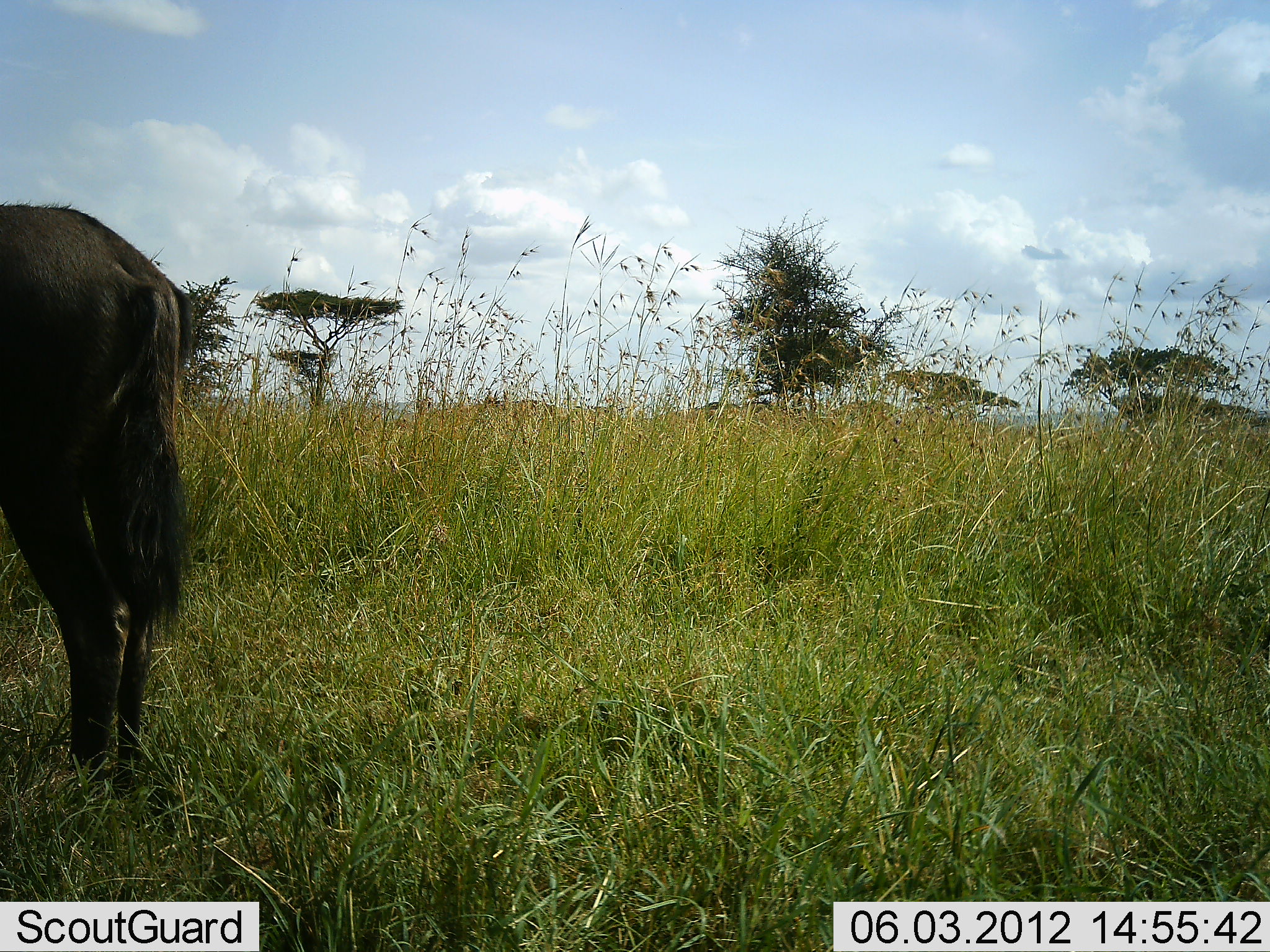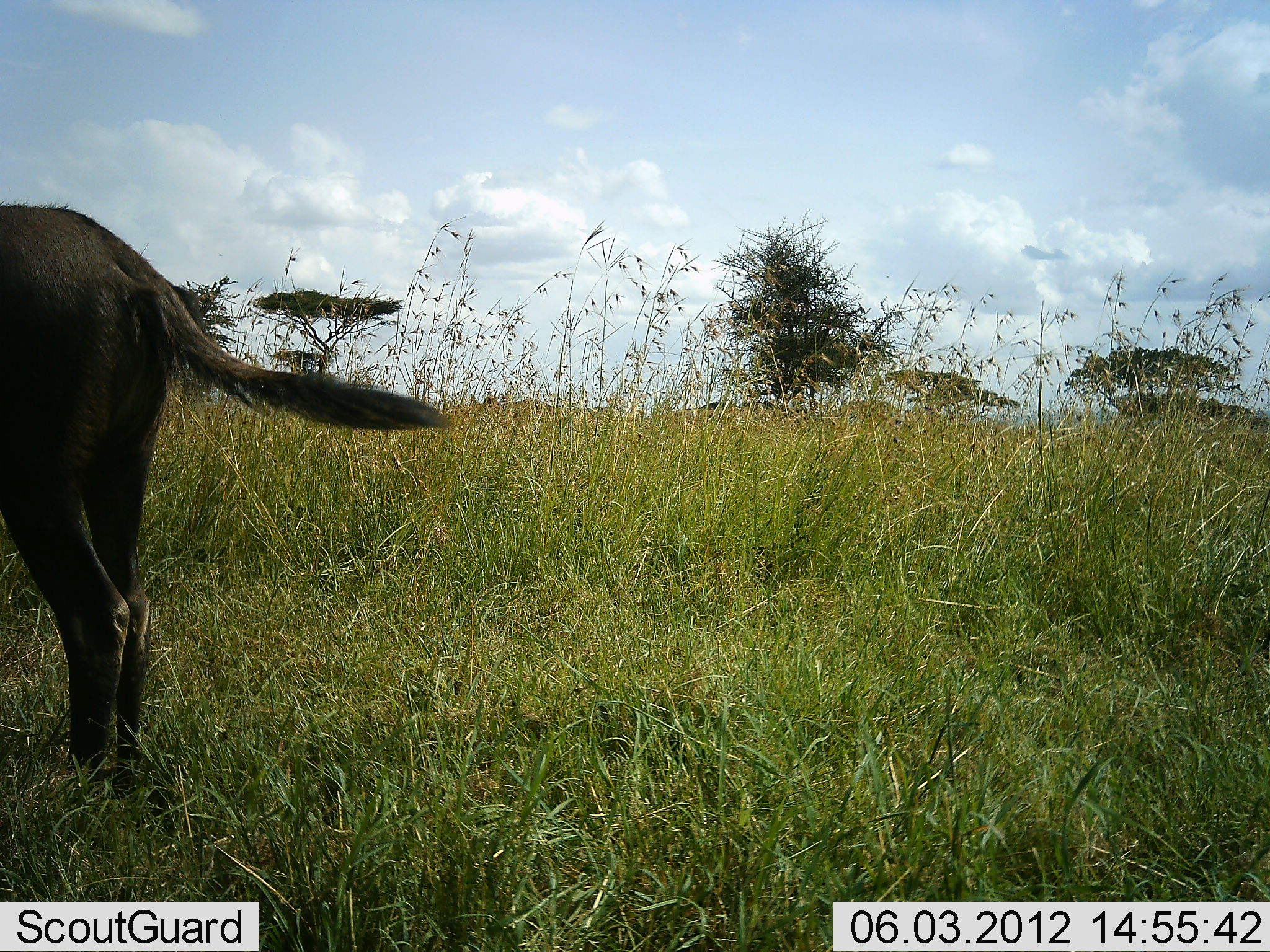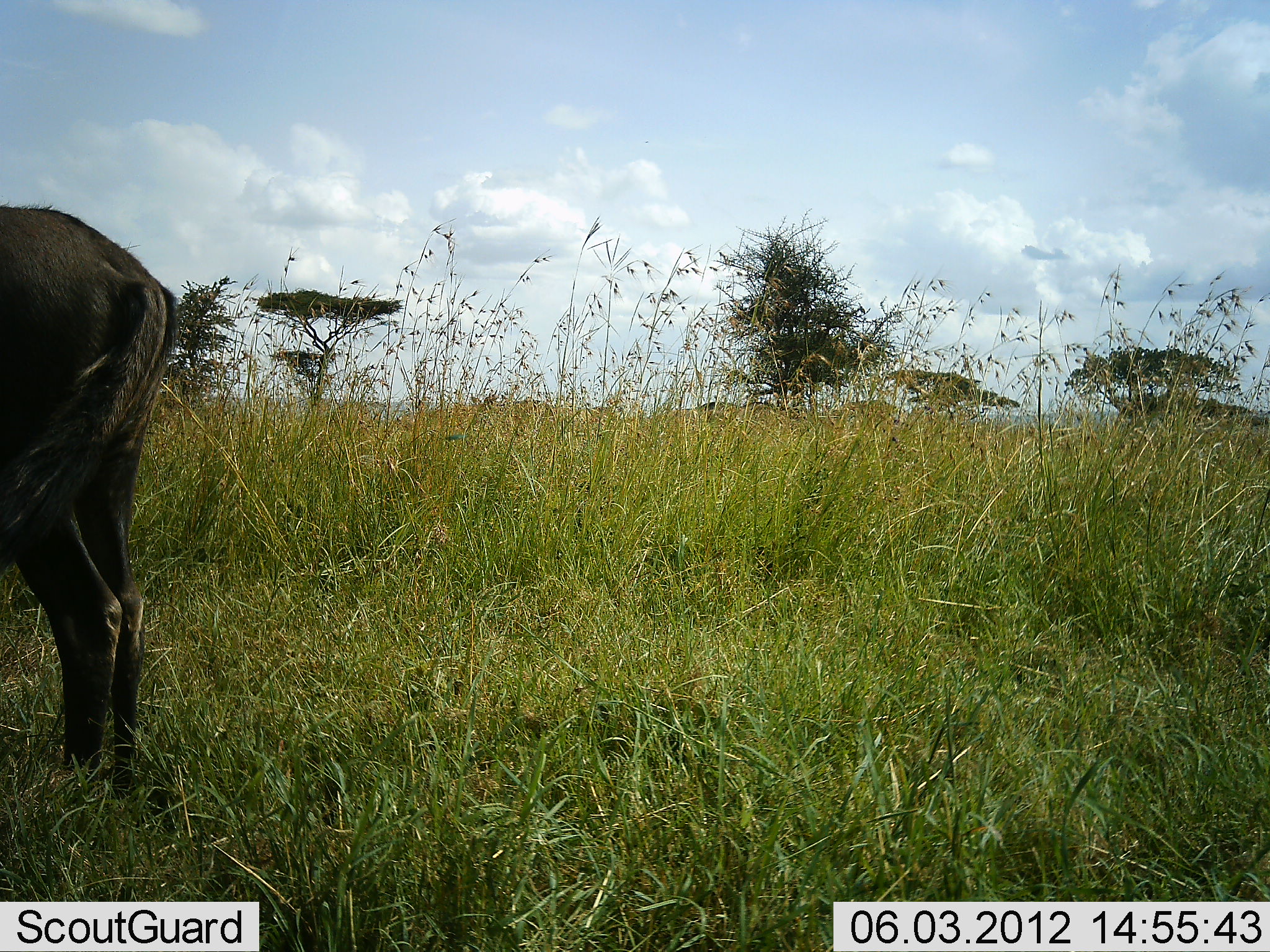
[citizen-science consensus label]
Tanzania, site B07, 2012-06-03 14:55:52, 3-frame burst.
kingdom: Animalia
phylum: Chordata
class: Mammalia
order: Artiodactyla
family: Bovidae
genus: Connochaetes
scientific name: Connochaetes taurinus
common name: blue wildebeest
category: wildebeest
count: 1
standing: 100%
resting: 0%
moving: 0%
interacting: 0%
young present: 0%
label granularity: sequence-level